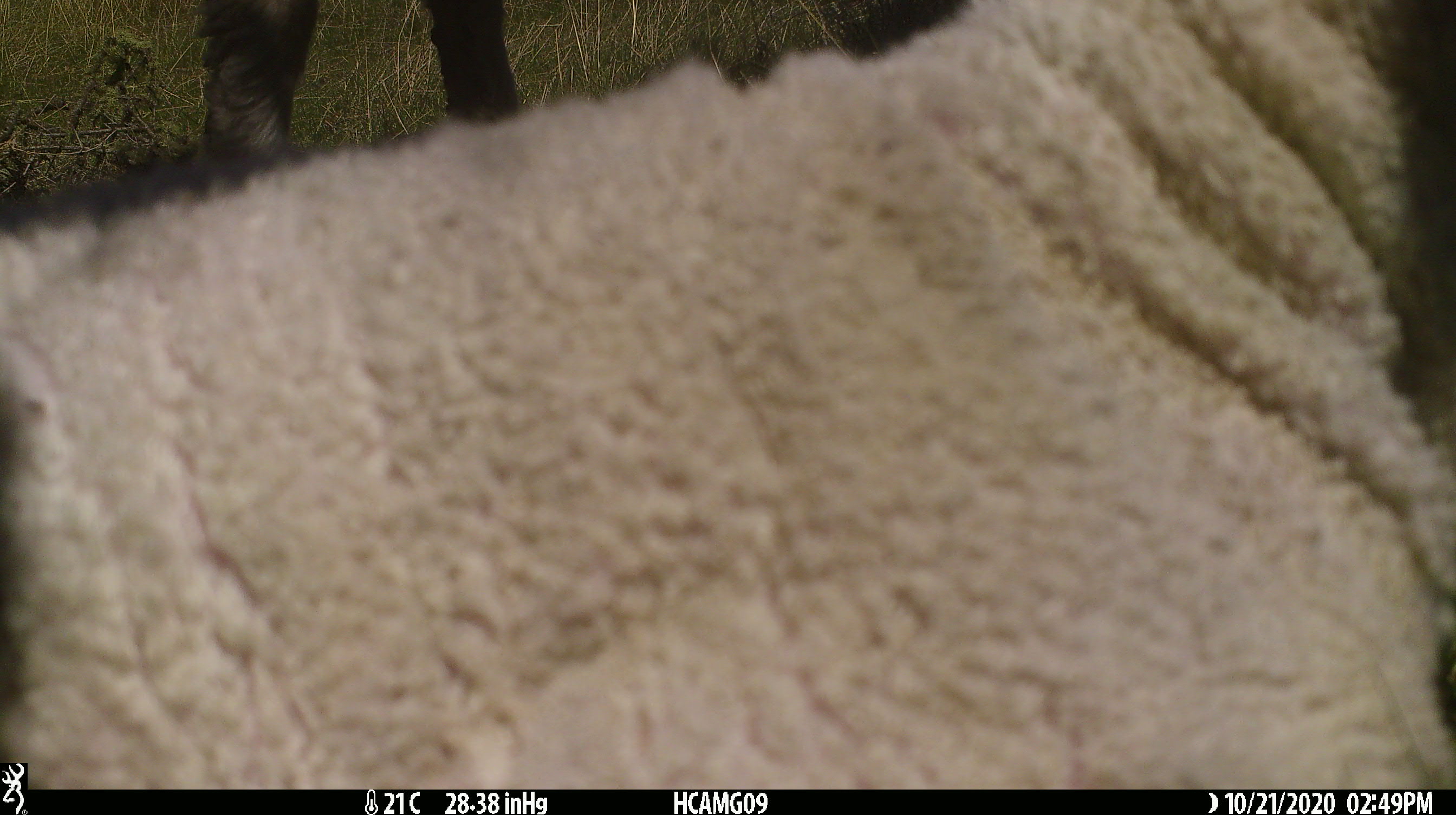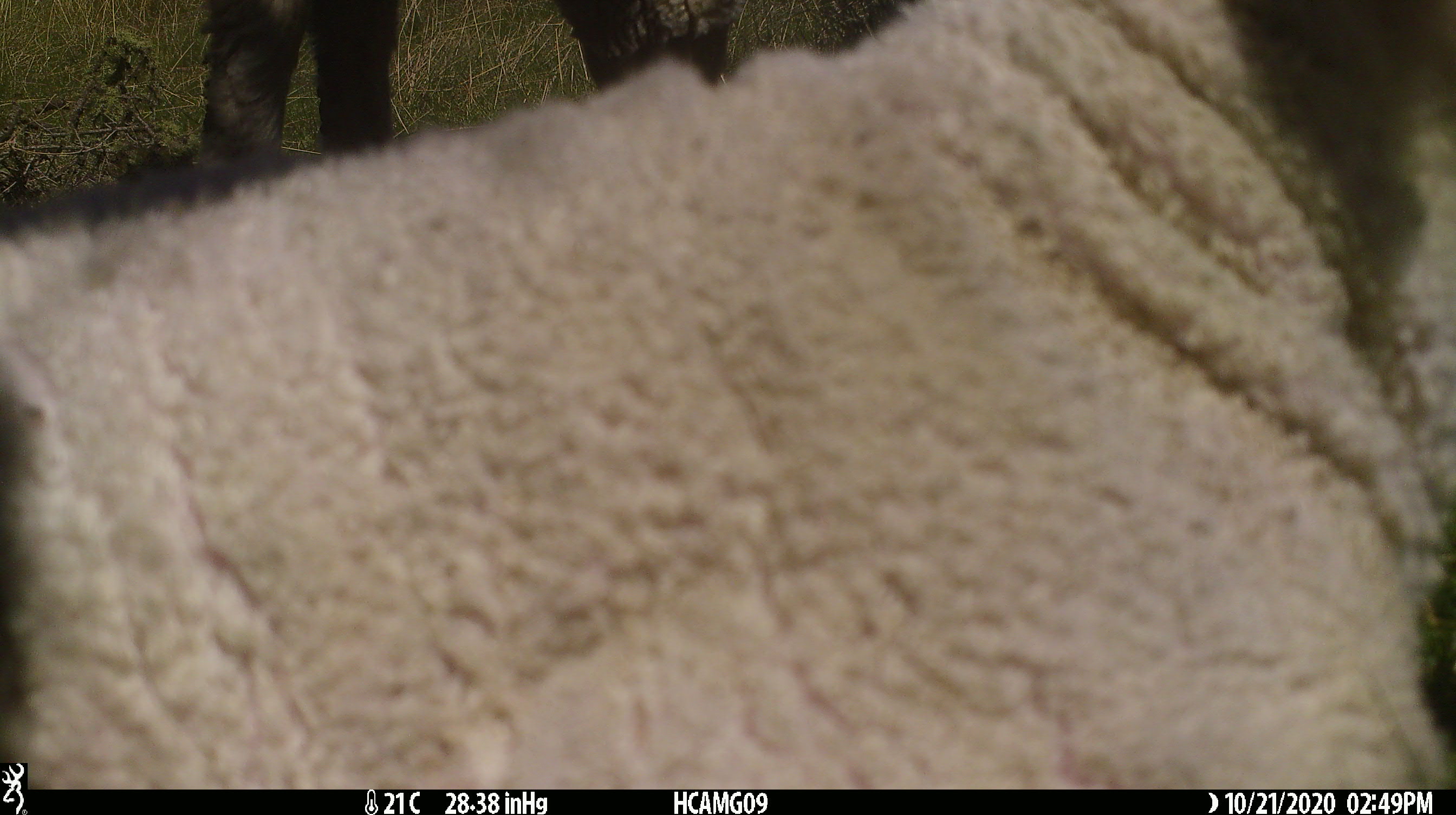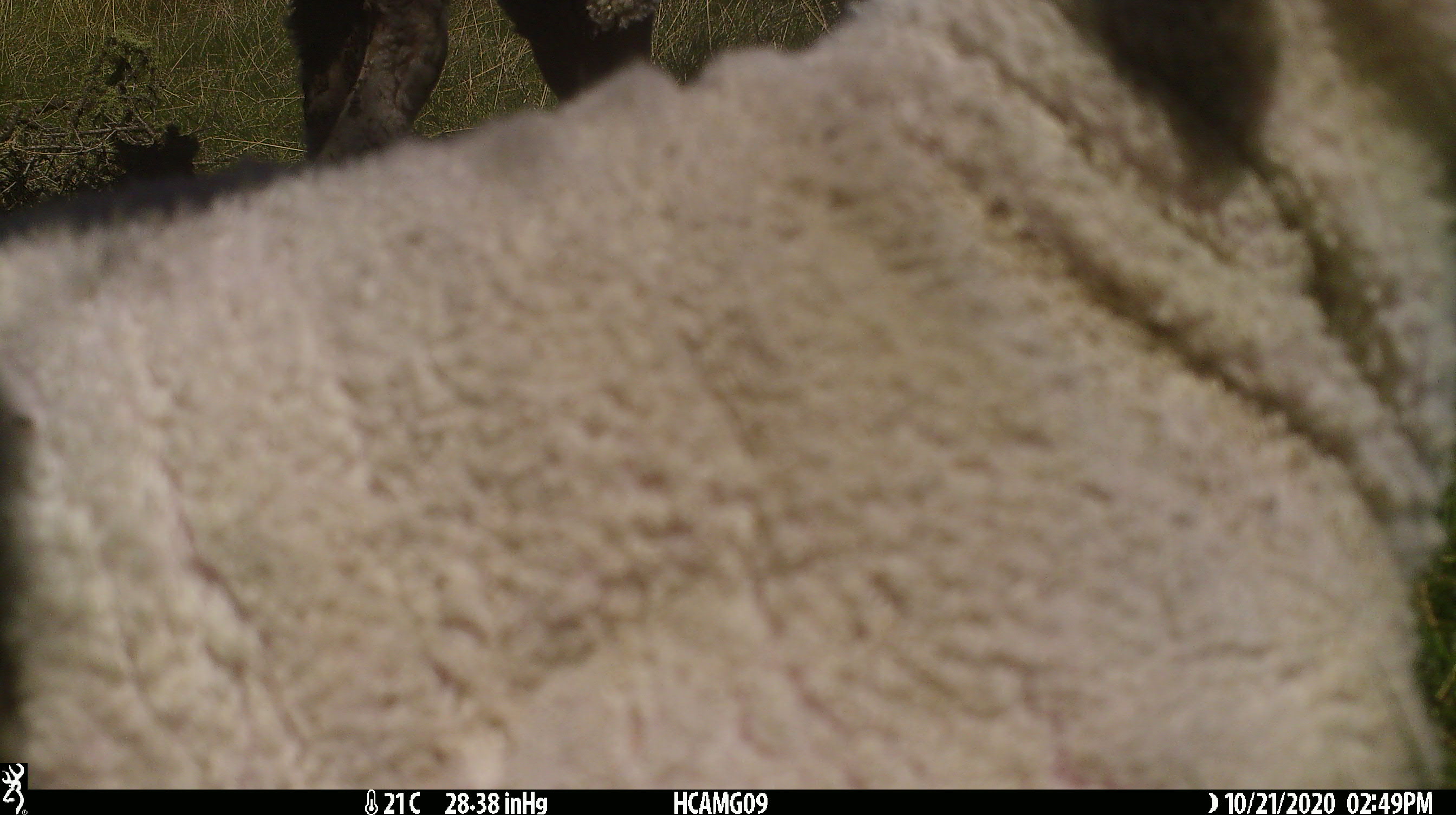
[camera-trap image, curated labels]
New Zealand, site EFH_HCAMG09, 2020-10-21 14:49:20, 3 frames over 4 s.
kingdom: Animalia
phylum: Chordata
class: Mammalia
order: Artiodactyla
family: Bovidae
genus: Ovis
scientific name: Ovis aries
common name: domestic sheep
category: sheep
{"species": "sheep (domestic sheep) (Ovis aries)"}